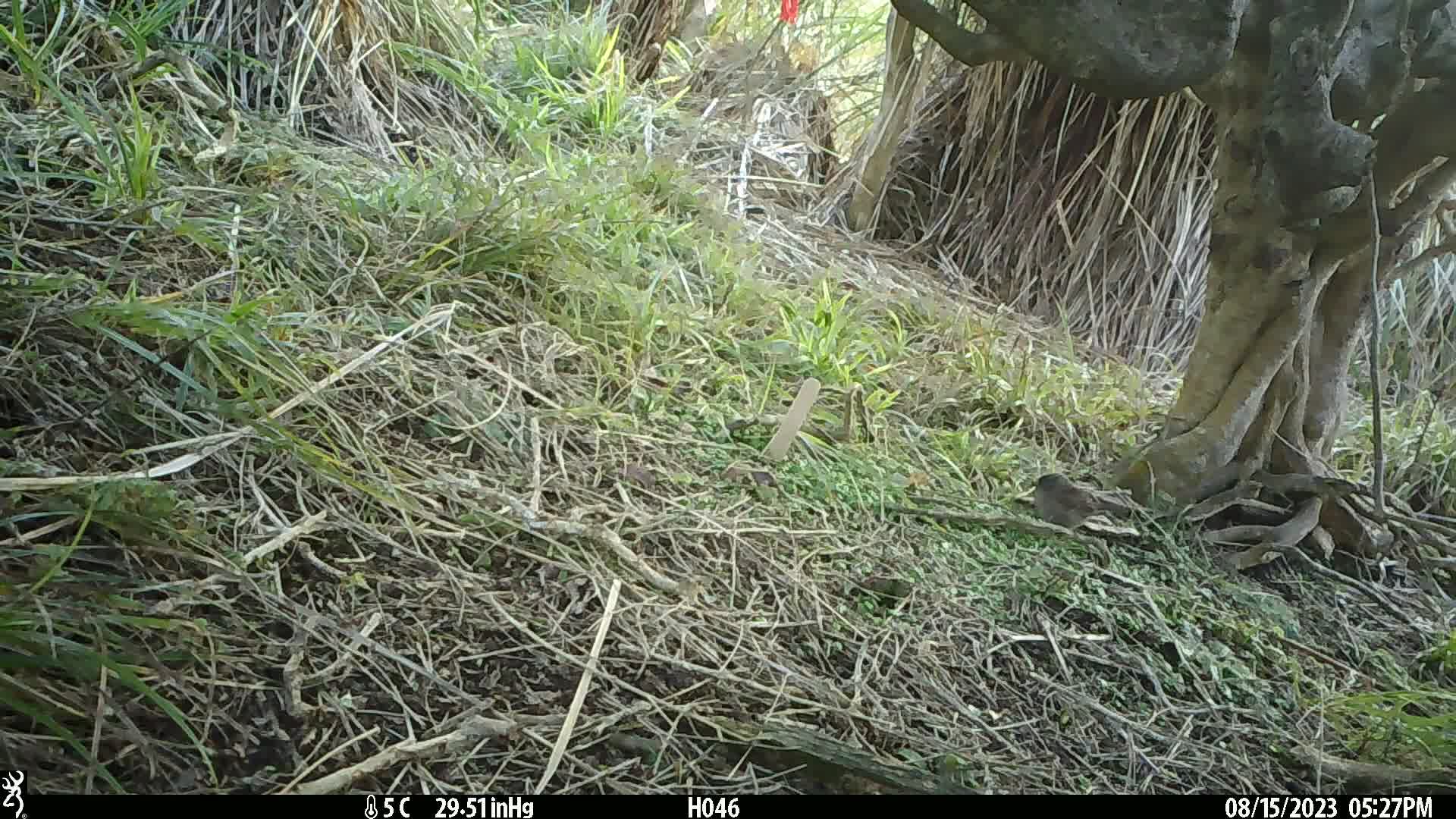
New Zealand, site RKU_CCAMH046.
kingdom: Animalia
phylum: Chordata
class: Aves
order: Passeriformes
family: Prunellidae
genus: Prunella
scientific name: Prunella modularis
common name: dunnock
Dunnock (Prunella modularis).